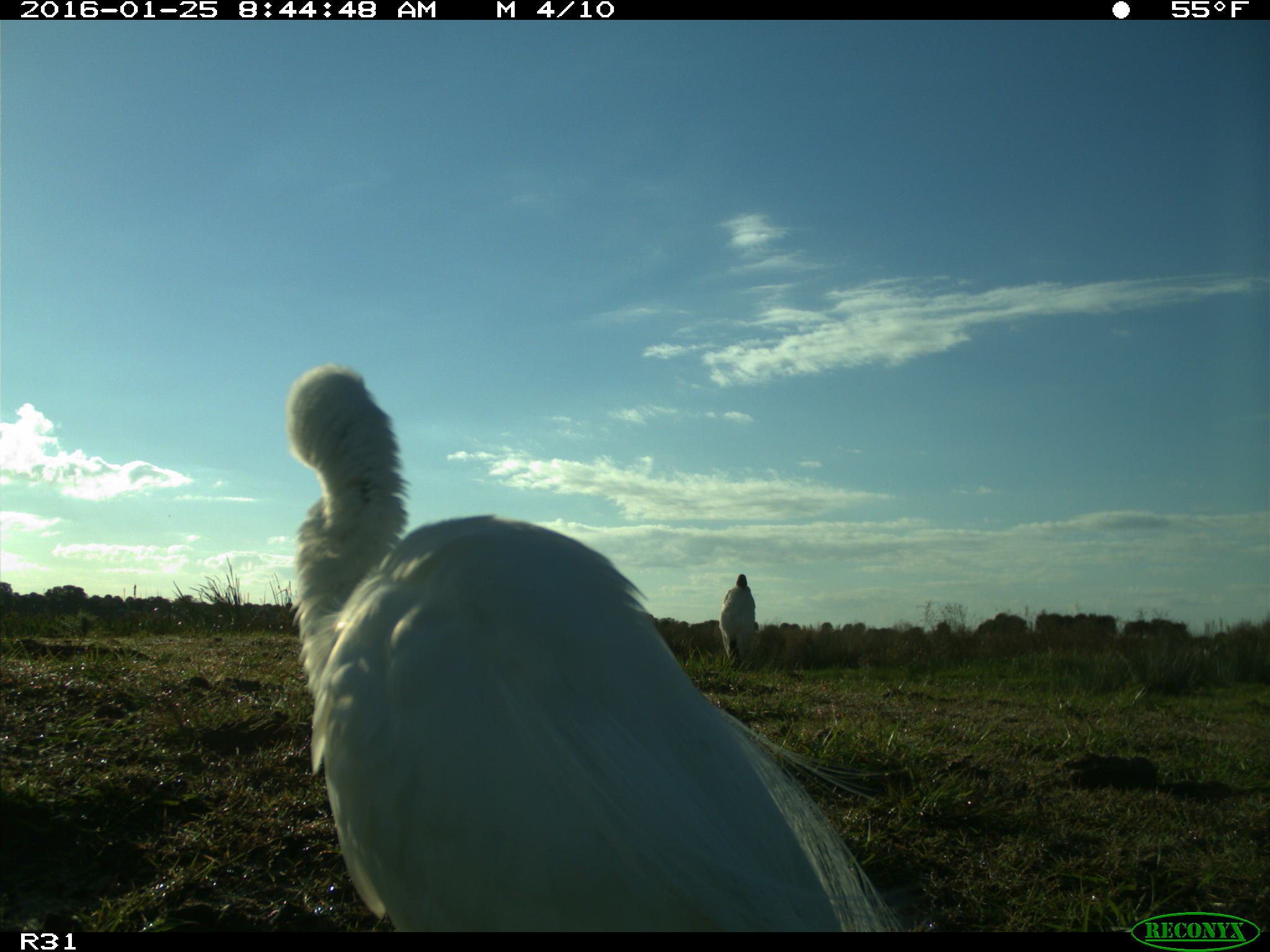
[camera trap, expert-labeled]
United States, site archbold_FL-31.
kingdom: Animalia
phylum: Chordata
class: Aves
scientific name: Aves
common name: birds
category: unidentified bird